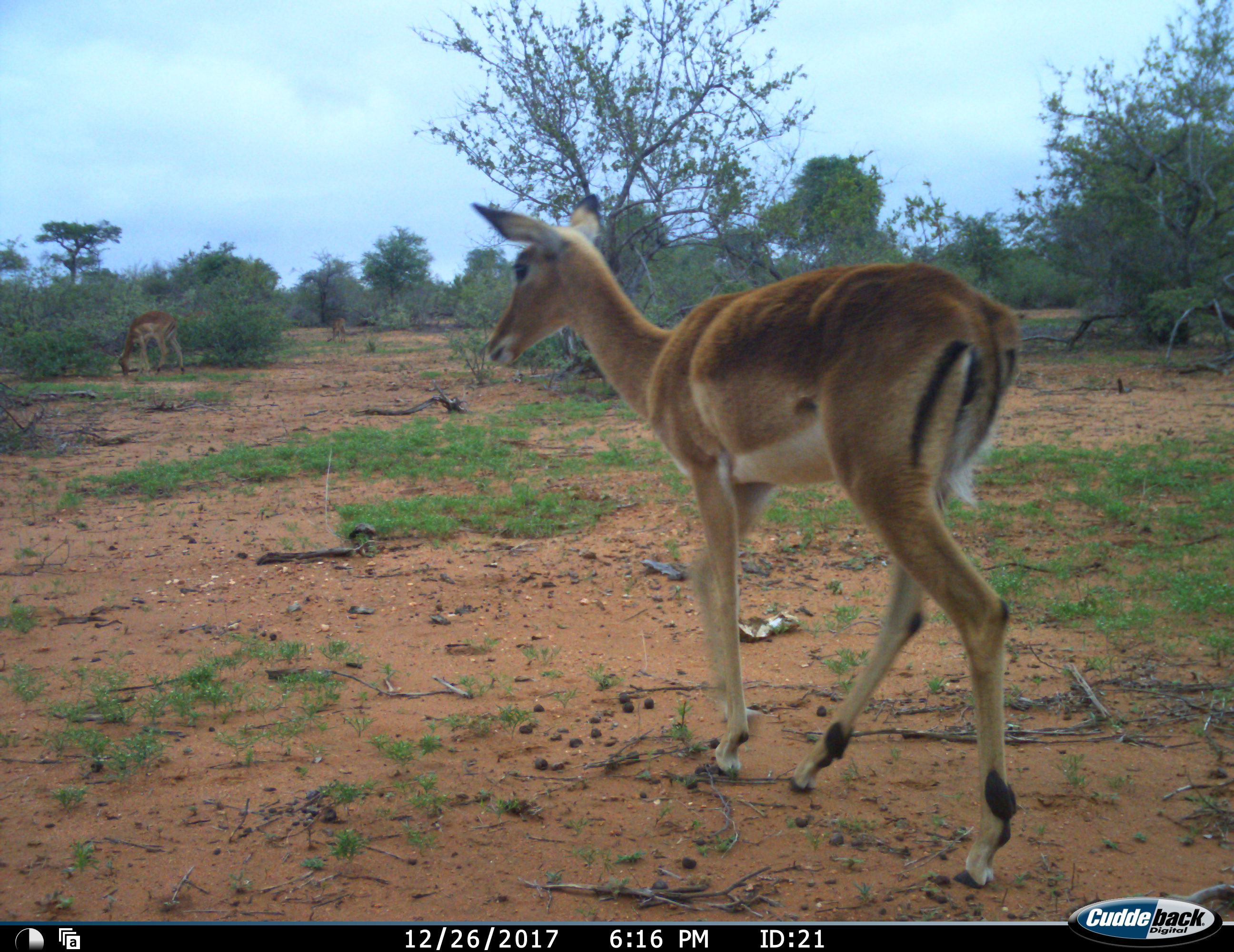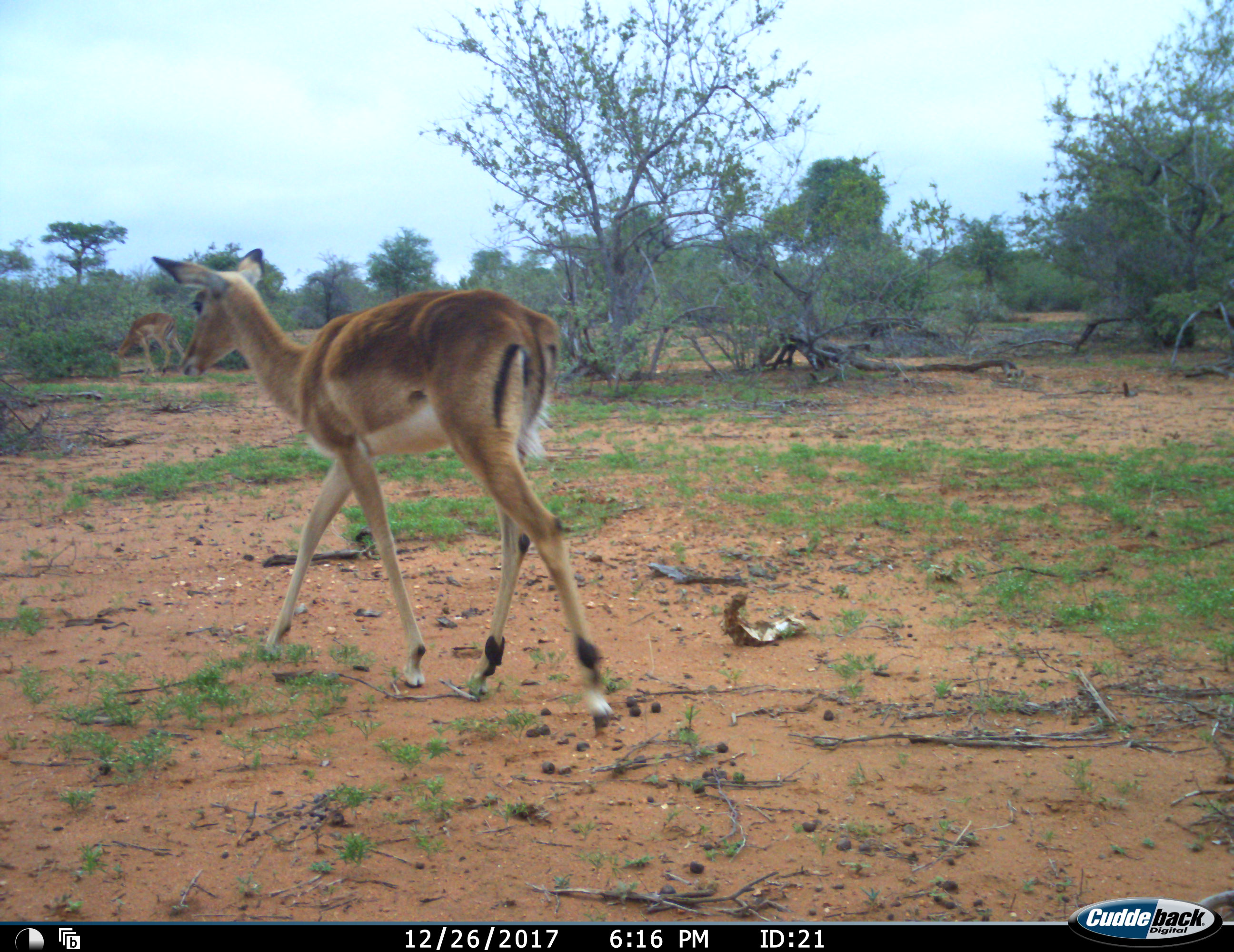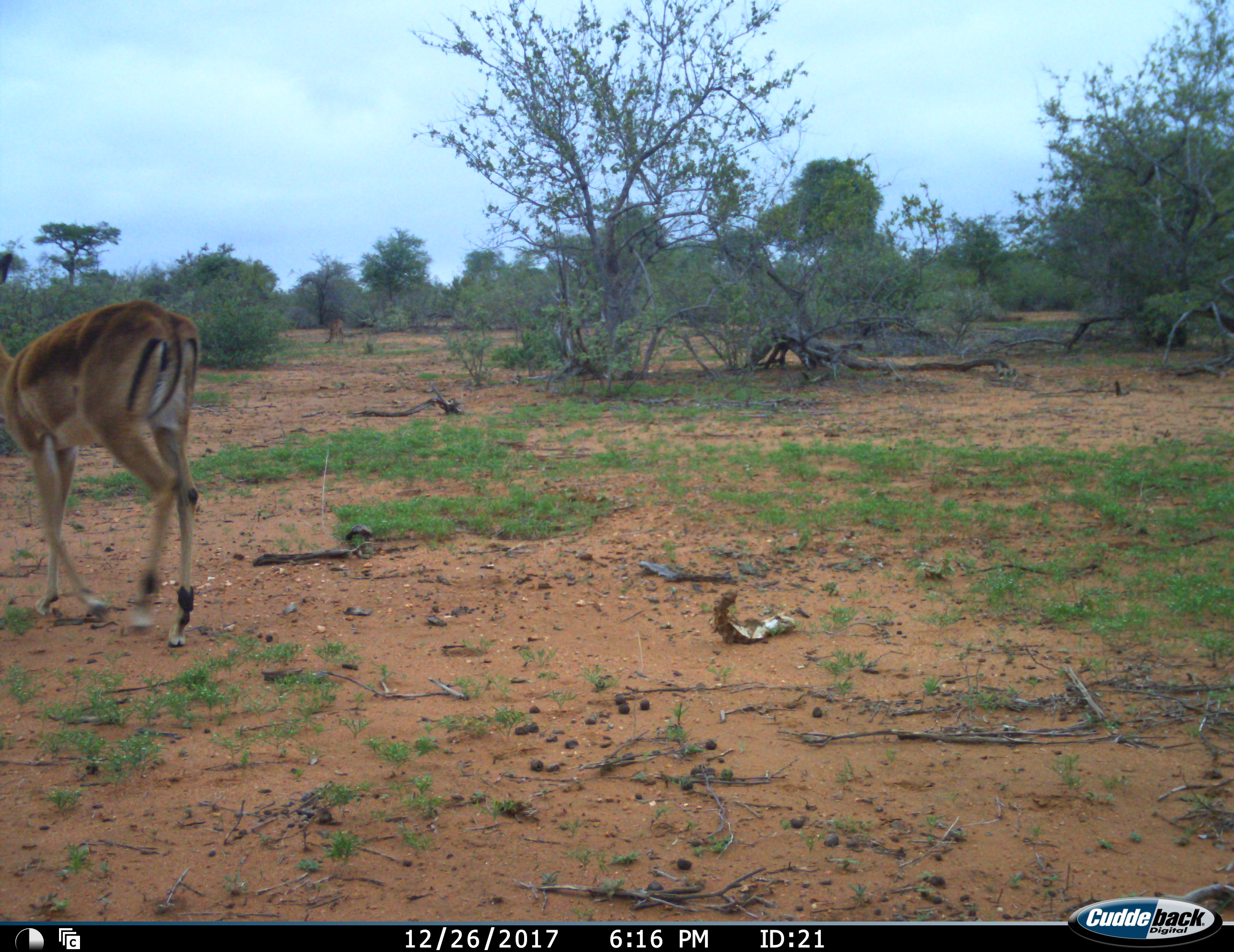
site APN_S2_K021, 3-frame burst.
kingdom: Animalia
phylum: Chordata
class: Mammalia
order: Artiodactyla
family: Bovidae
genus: Aepyceros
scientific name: Aepyceros melampus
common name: impala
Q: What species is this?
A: Impala (Aepyceros melampus).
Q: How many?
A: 2.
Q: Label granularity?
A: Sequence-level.